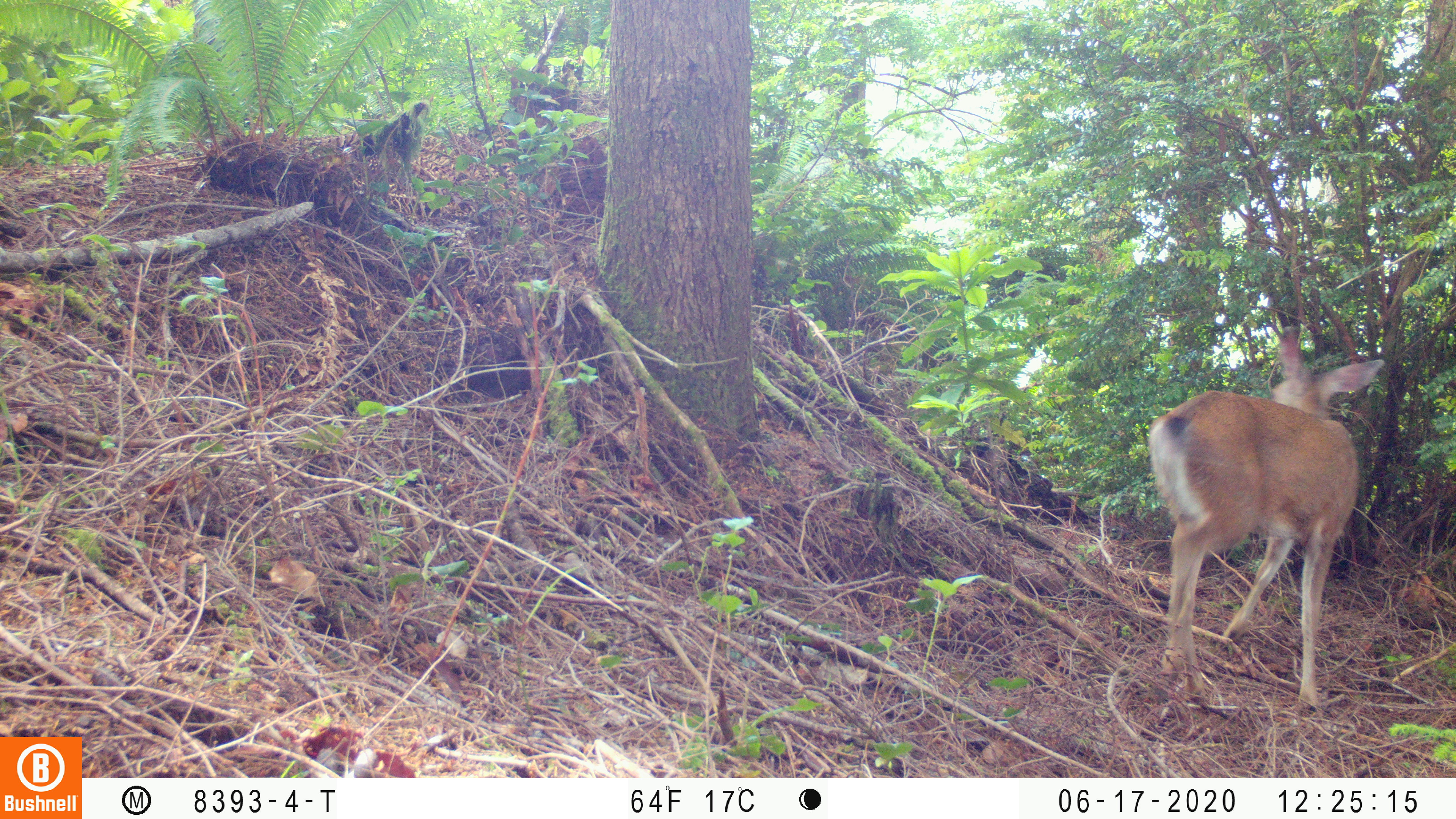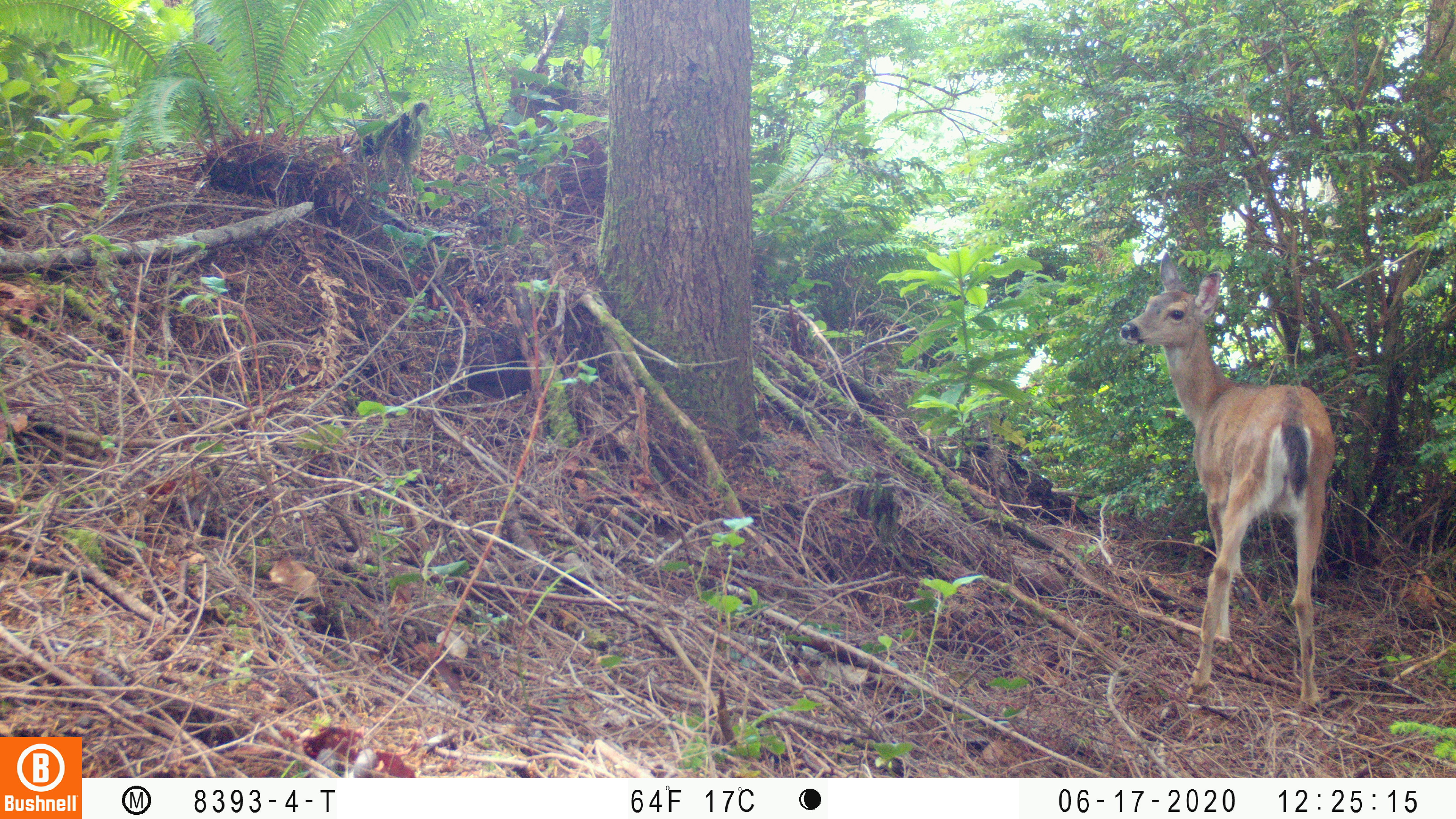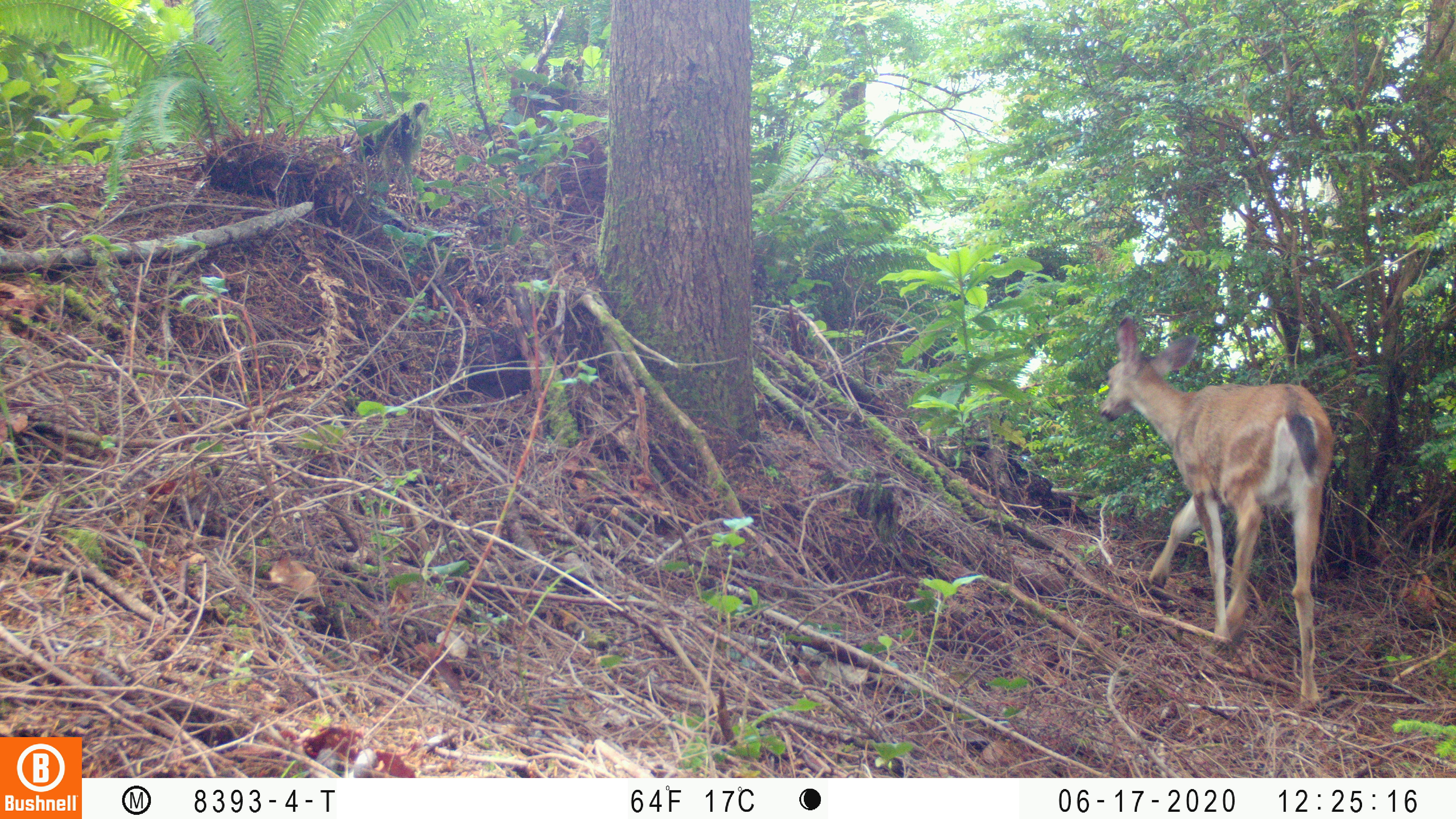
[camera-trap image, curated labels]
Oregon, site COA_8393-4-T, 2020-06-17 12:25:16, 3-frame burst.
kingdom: Animalia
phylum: Chordata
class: Mammalia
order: Artiodactyla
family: Cervidae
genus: Odocoileus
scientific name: Odocoileus hemionus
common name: black-tailed deer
Black-tailed deer (Odocoileus hemionus).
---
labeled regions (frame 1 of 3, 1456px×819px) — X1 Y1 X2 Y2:
black-tailed deer: 1134 327 1403 708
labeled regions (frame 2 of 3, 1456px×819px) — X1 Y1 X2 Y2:
black-tailed deer: 1113 262 1333 721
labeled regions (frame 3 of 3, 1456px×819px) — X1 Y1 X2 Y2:
black-tailed deer: 1092 313 1331 711